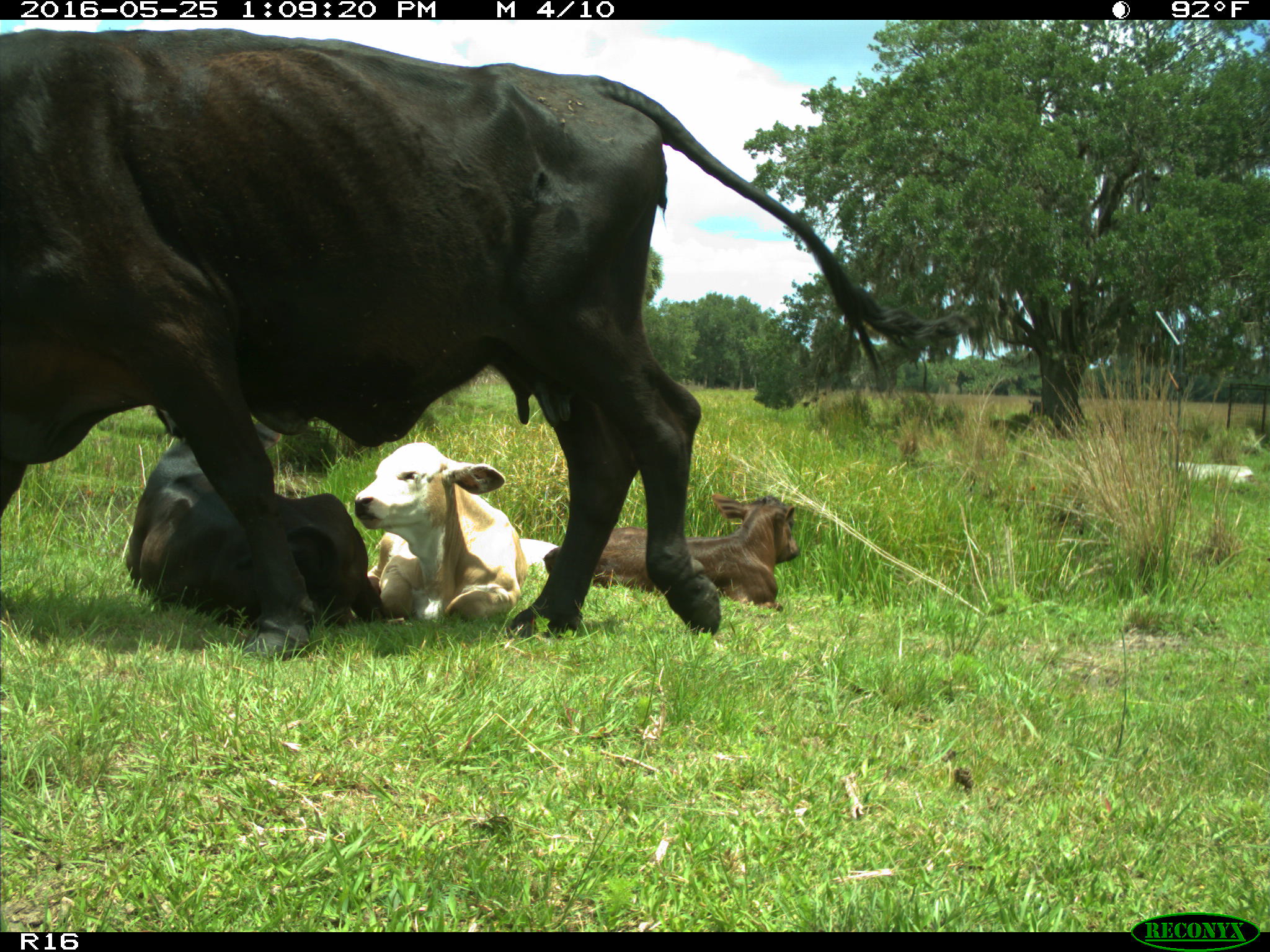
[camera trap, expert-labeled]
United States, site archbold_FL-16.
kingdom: Animalia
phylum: Chordata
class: Mammalia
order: Artiodactyla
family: Bovidae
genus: Bos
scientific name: Bos taurus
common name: domestic cow